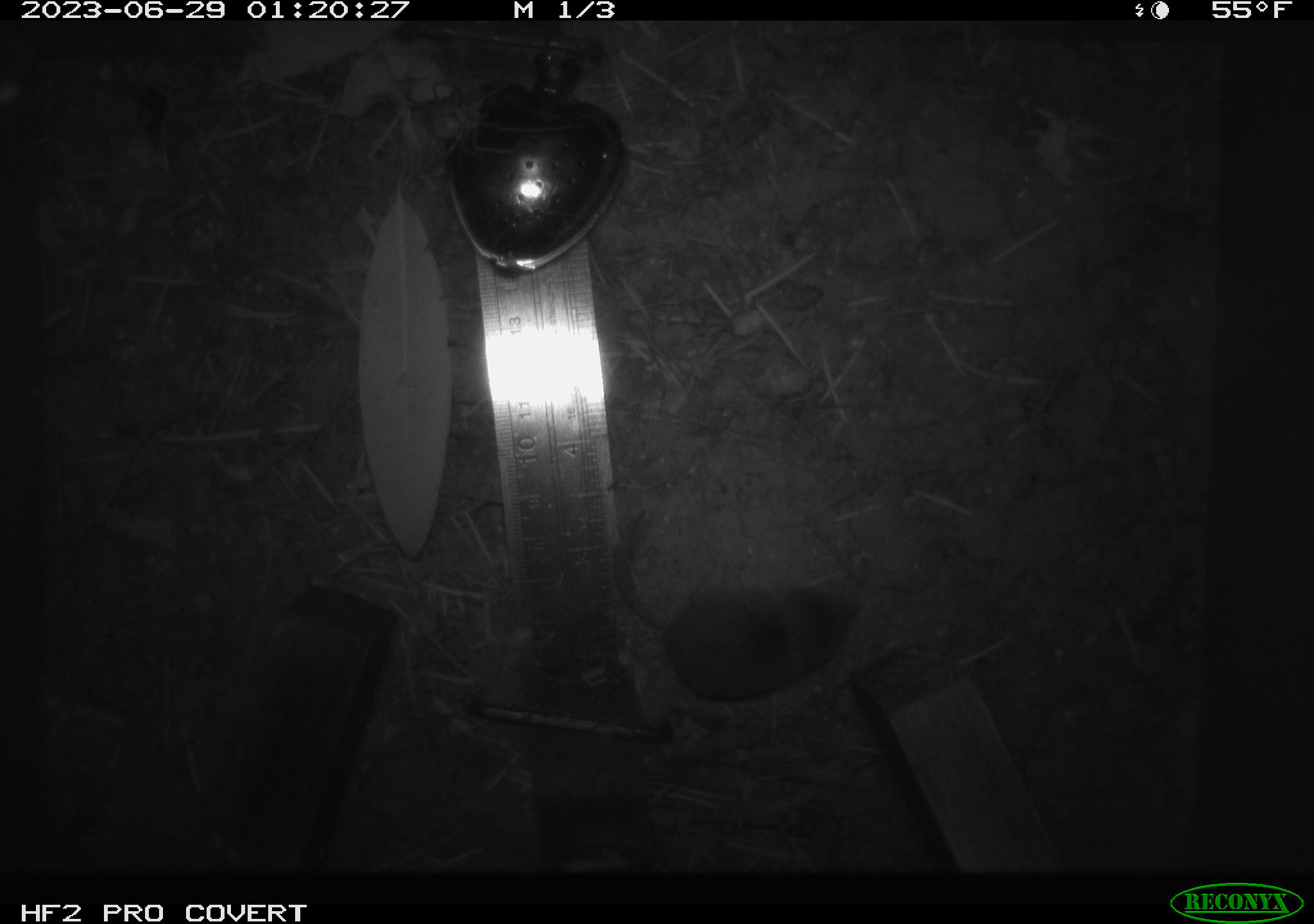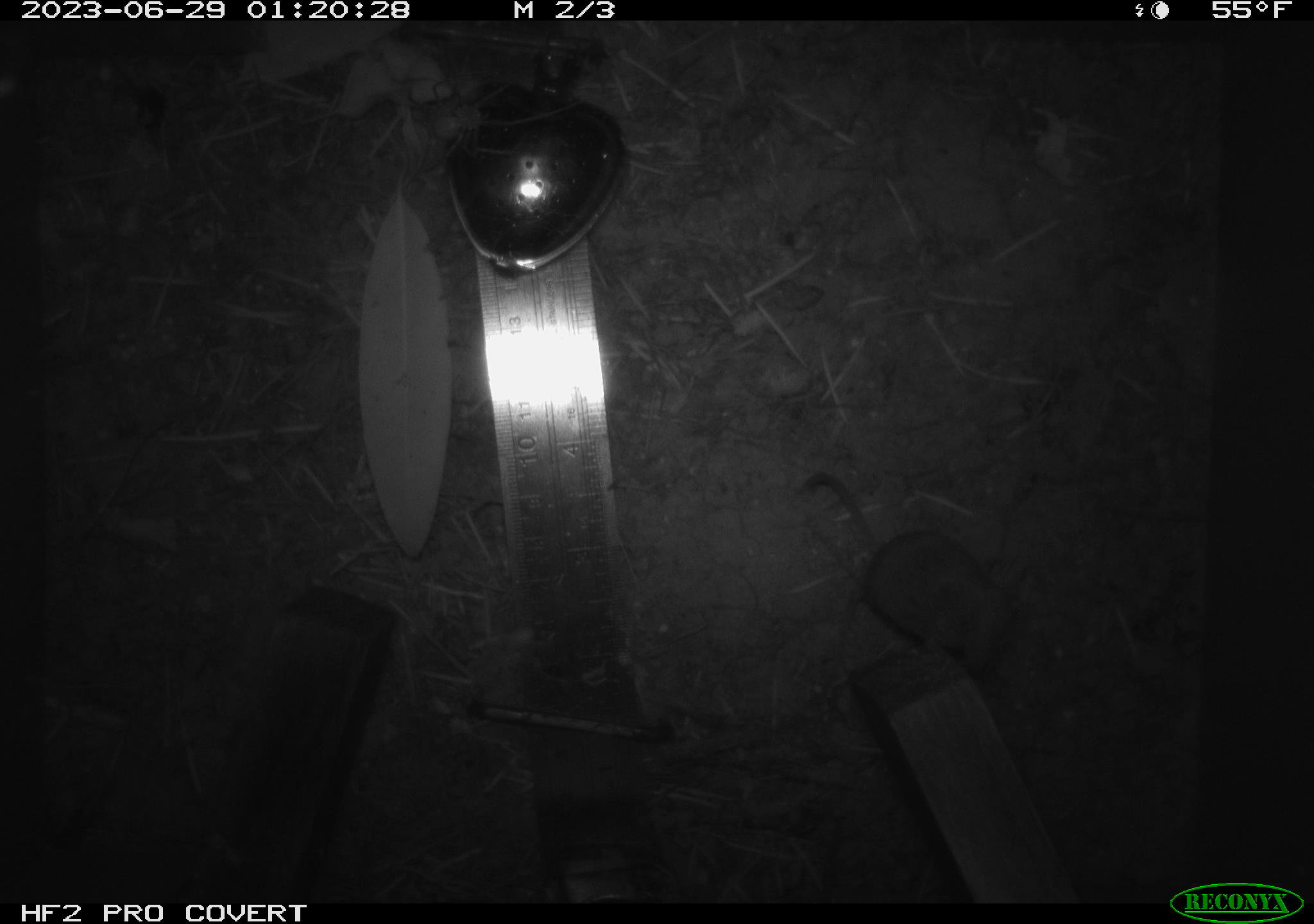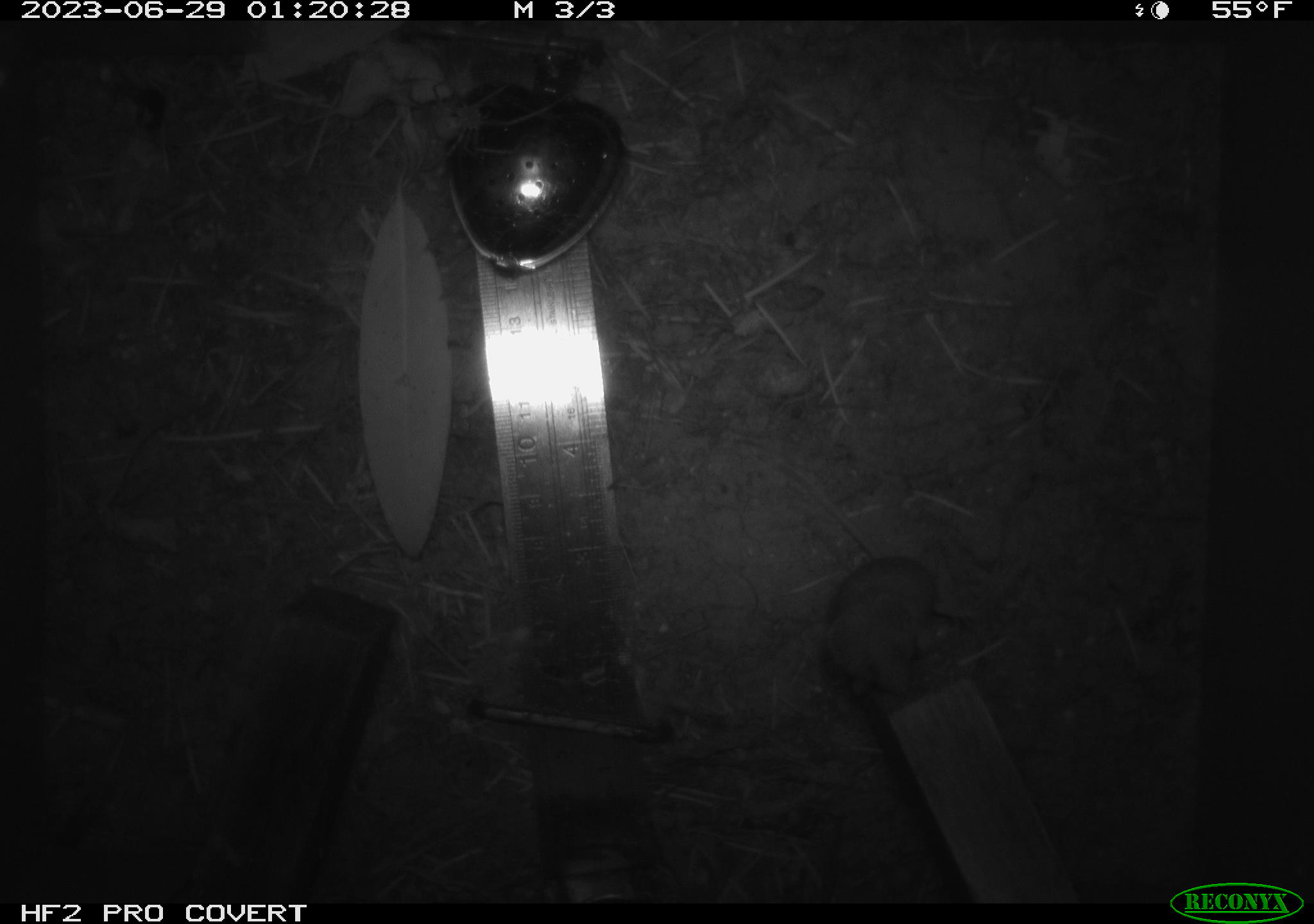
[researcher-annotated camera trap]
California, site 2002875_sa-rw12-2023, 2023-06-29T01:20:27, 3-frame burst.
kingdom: Animalia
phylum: Chordata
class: Mammalia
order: Eulipotyphla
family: Soricidae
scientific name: Soricidae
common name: shrews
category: soricidae family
Soricidae family (shrews) (Soricidae).